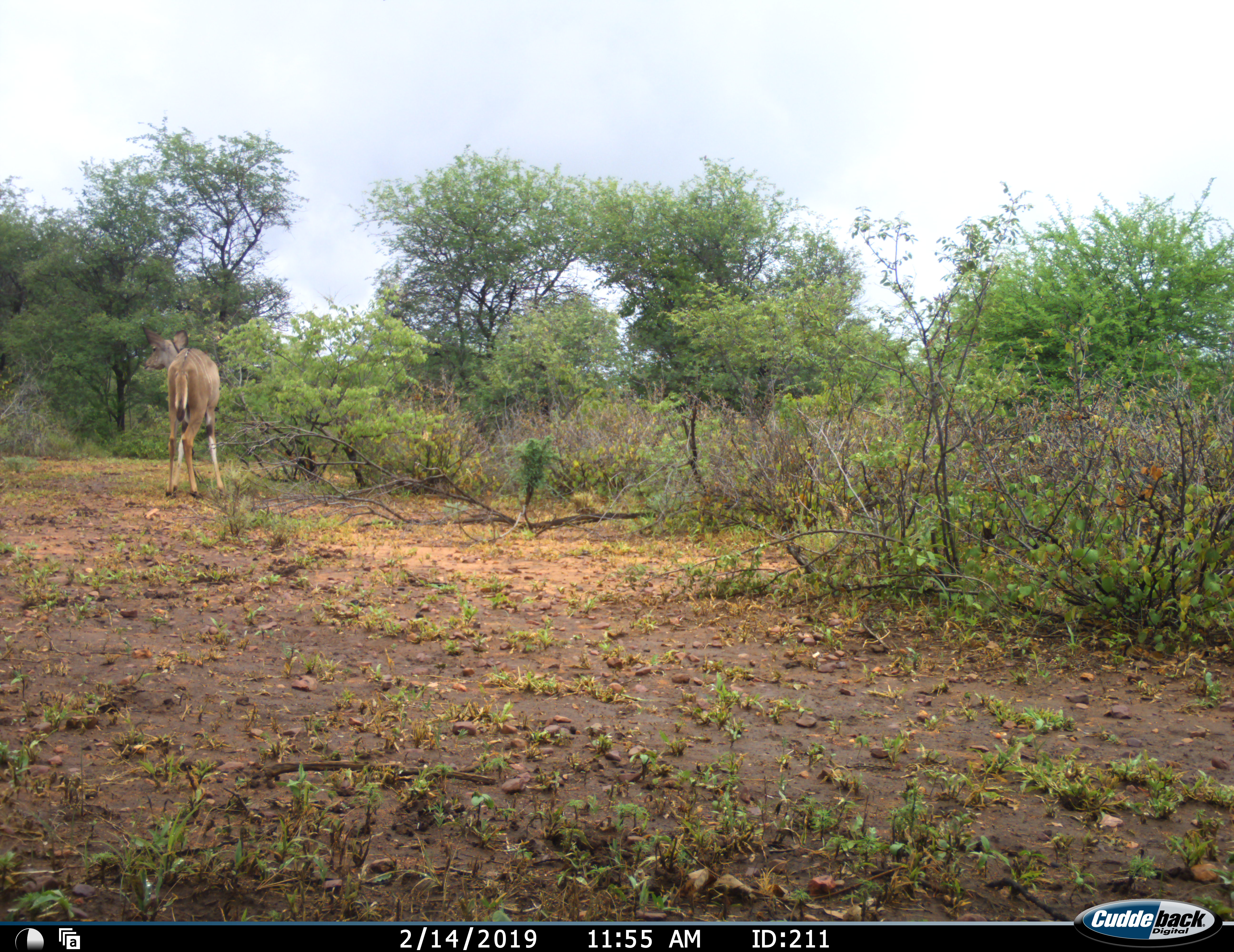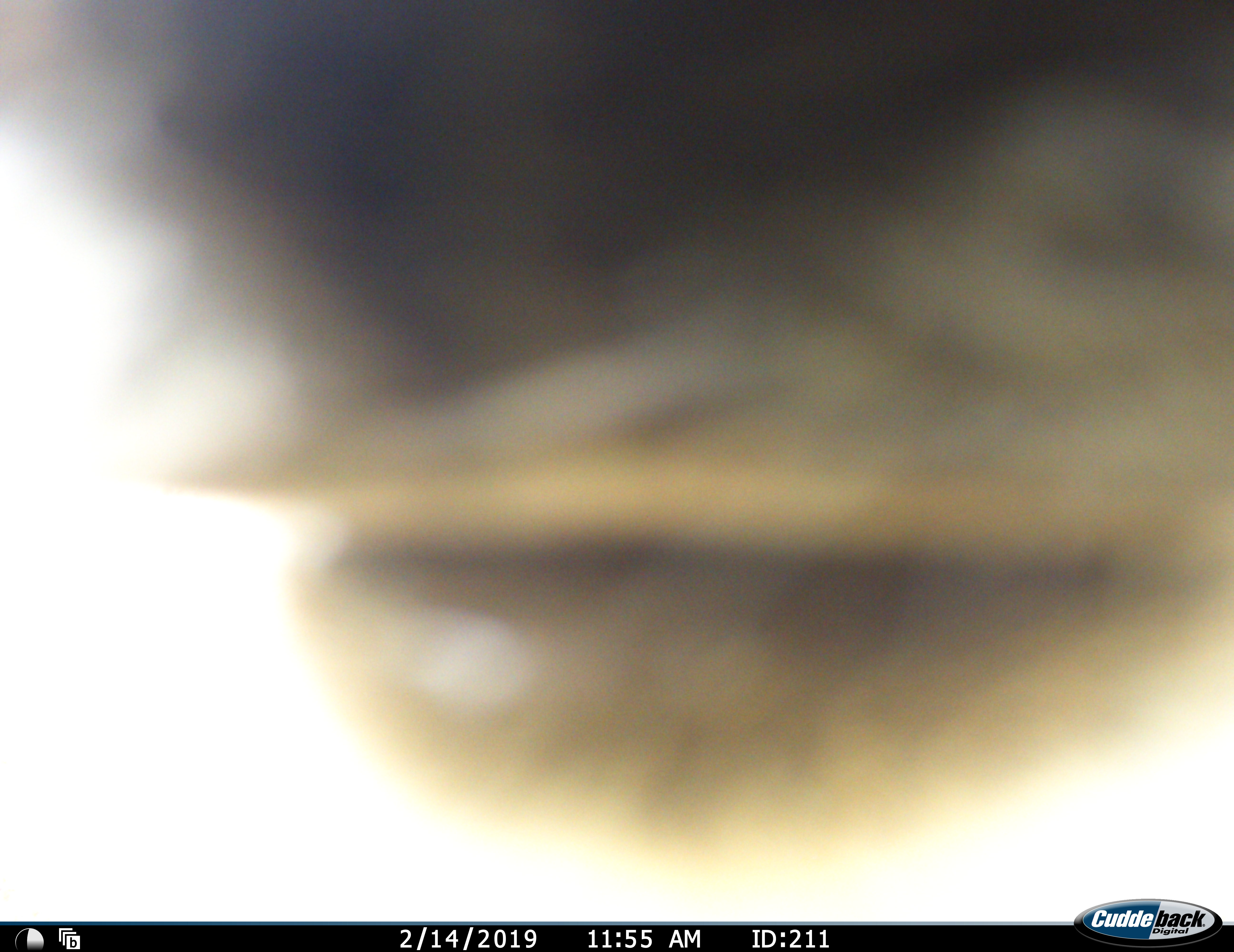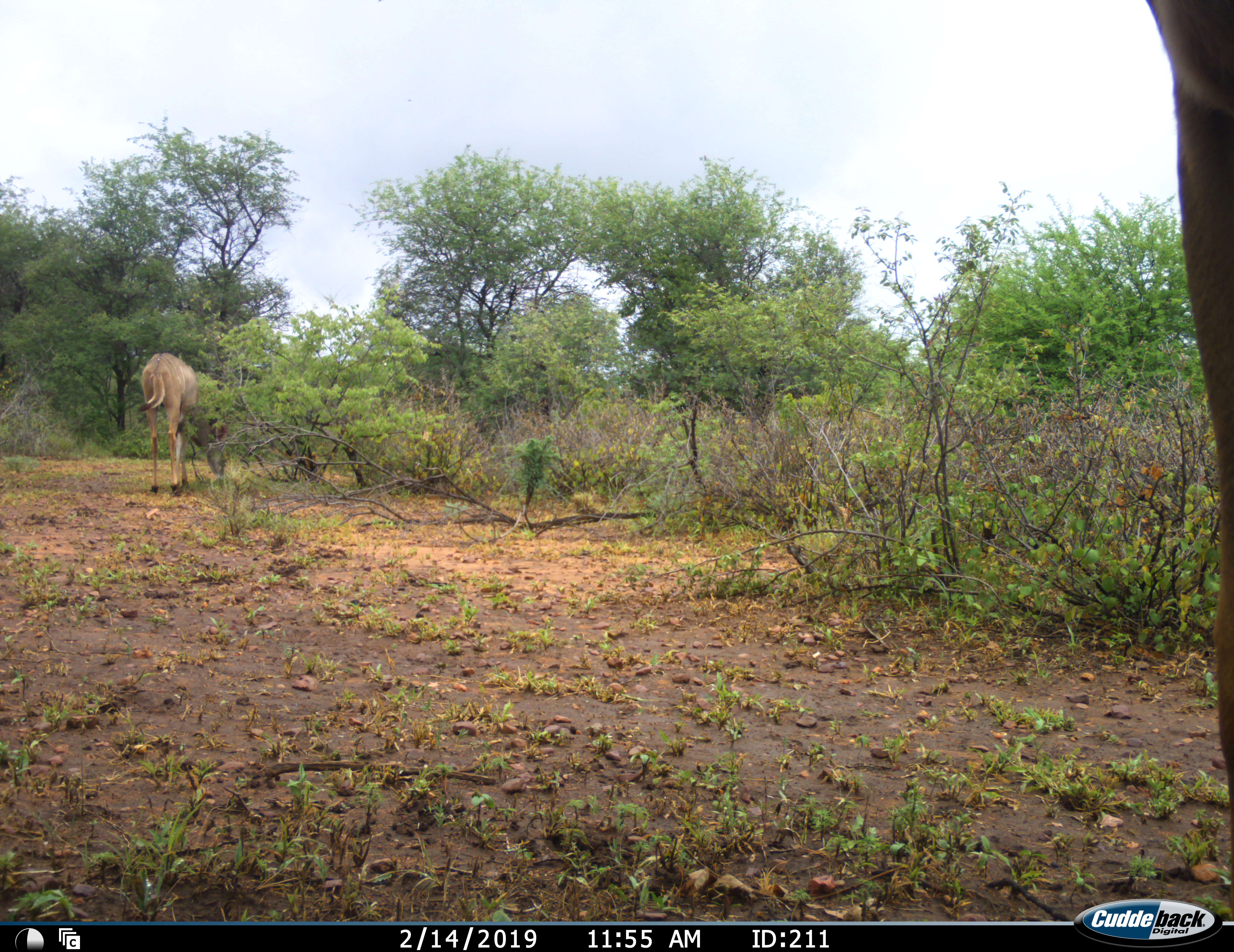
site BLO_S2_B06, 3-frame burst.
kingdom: Animalia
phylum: Chordata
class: Mammalia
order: Artiodactyla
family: Bovidae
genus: Tragelaphus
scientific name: Tragelaphus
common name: kudu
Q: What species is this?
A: Kudu (Tragelaphus).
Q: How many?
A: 2.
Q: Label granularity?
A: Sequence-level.